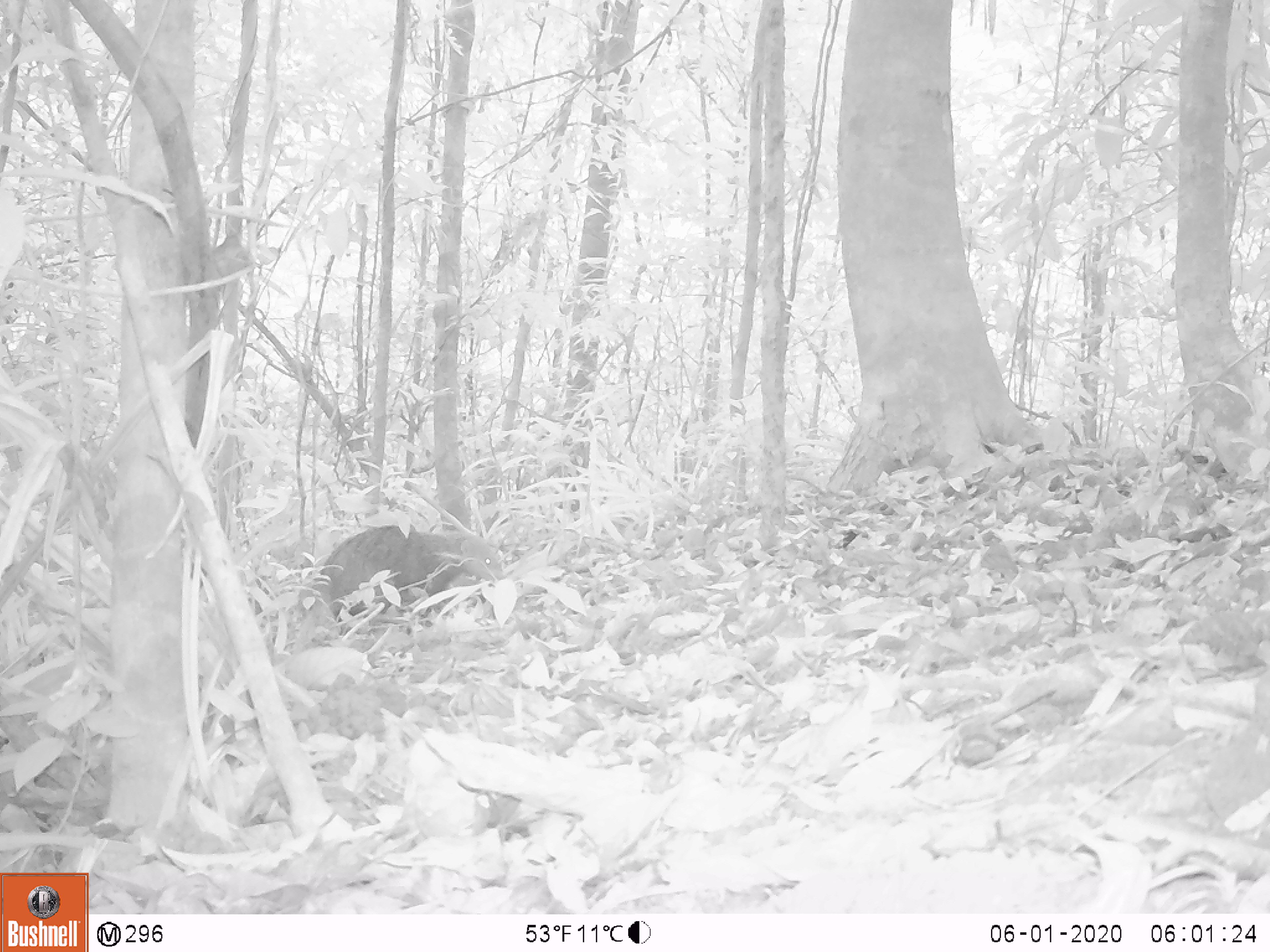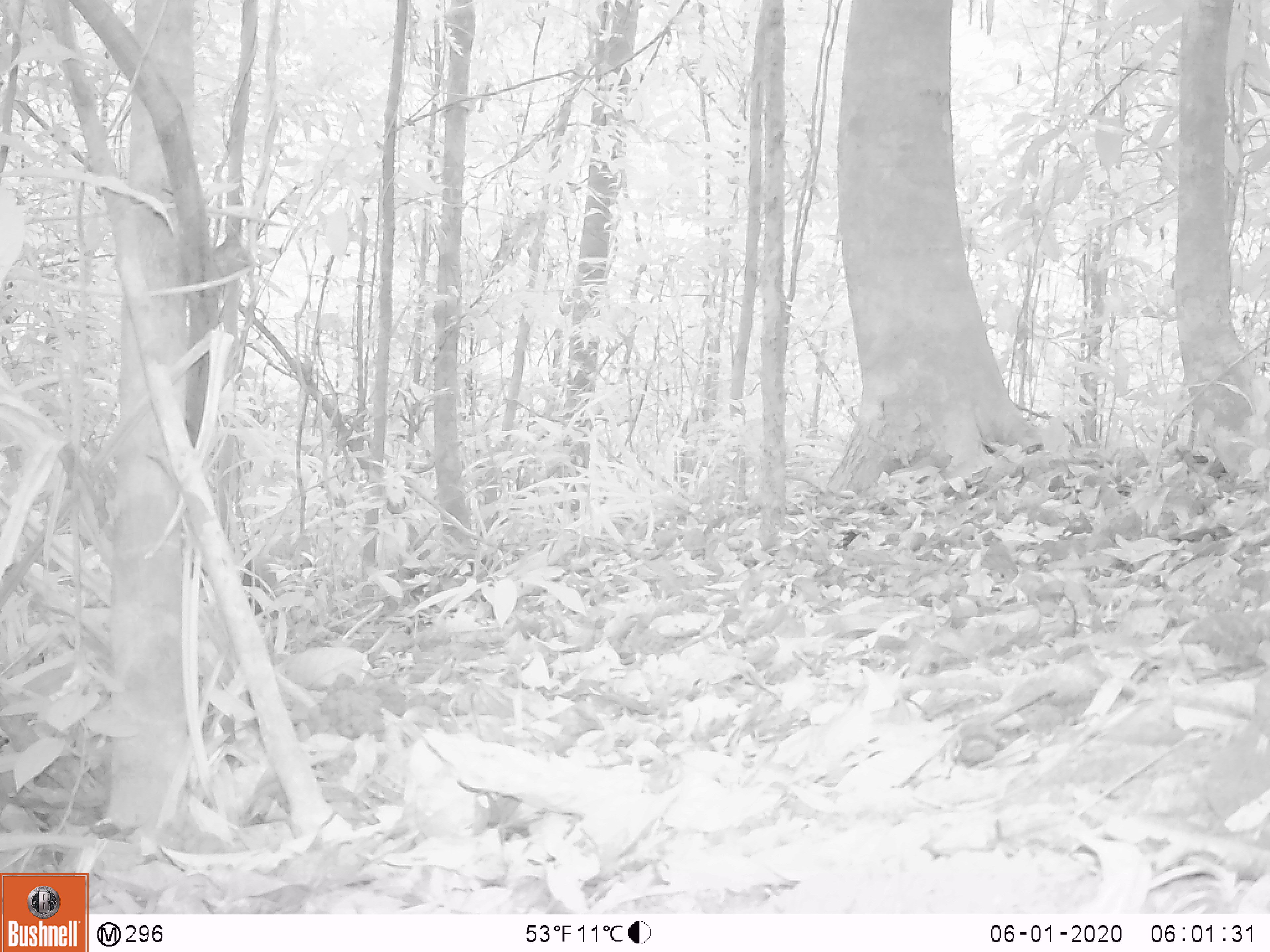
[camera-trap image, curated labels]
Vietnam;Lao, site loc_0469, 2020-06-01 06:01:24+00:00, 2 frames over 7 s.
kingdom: Animalia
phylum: Chordata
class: Mammalia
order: Carnivora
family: Herpestidae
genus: Urva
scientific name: Urva urva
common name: crab-eating mongoose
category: crab eating mongoose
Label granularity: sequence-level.